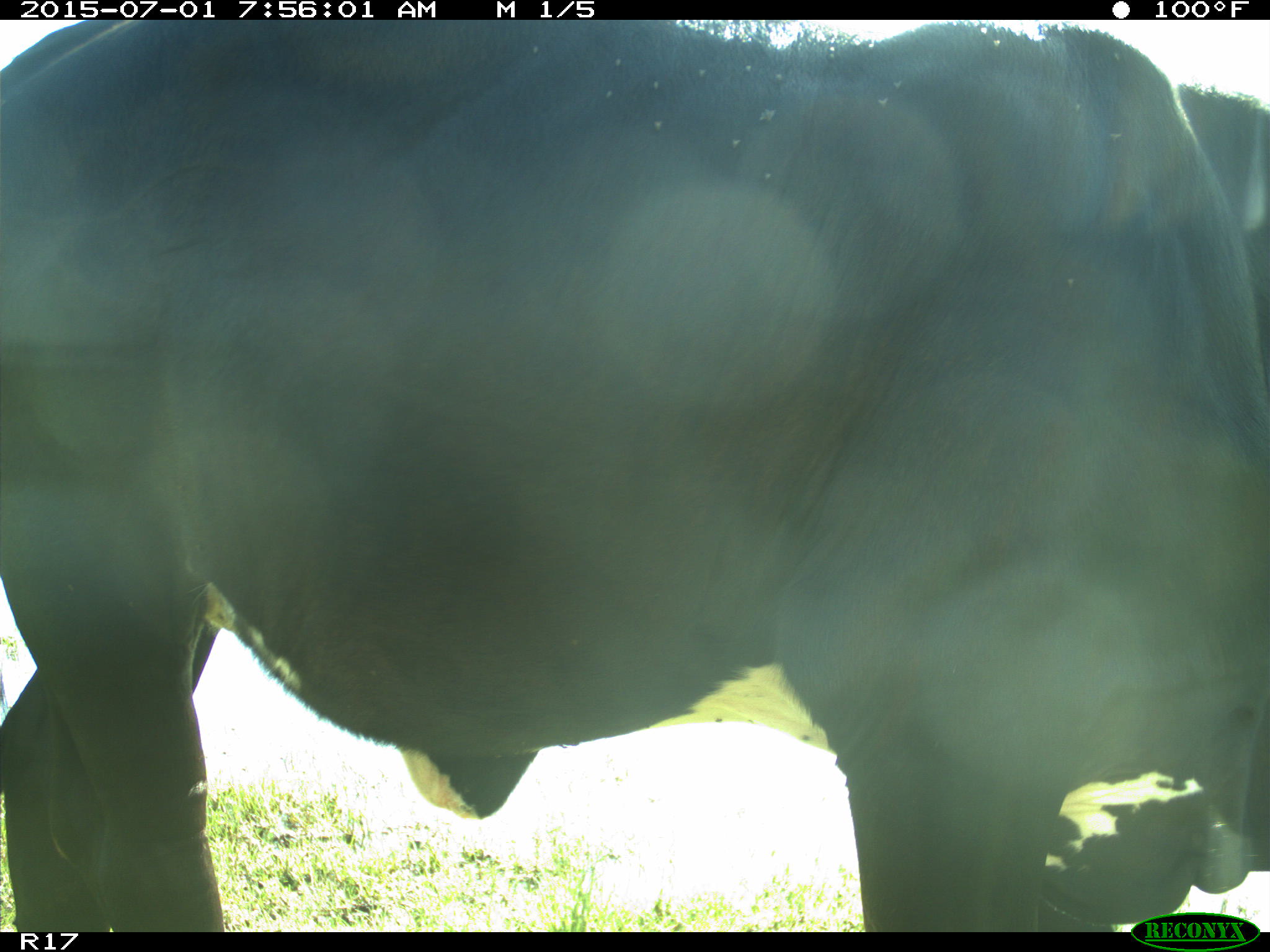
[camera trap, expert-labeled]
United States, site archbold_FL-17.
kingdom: Animalia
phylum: Chordata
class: Mammalia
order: Artiodactyla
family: Bovidae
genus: Bos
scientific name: Bos taurus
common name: domestic cow